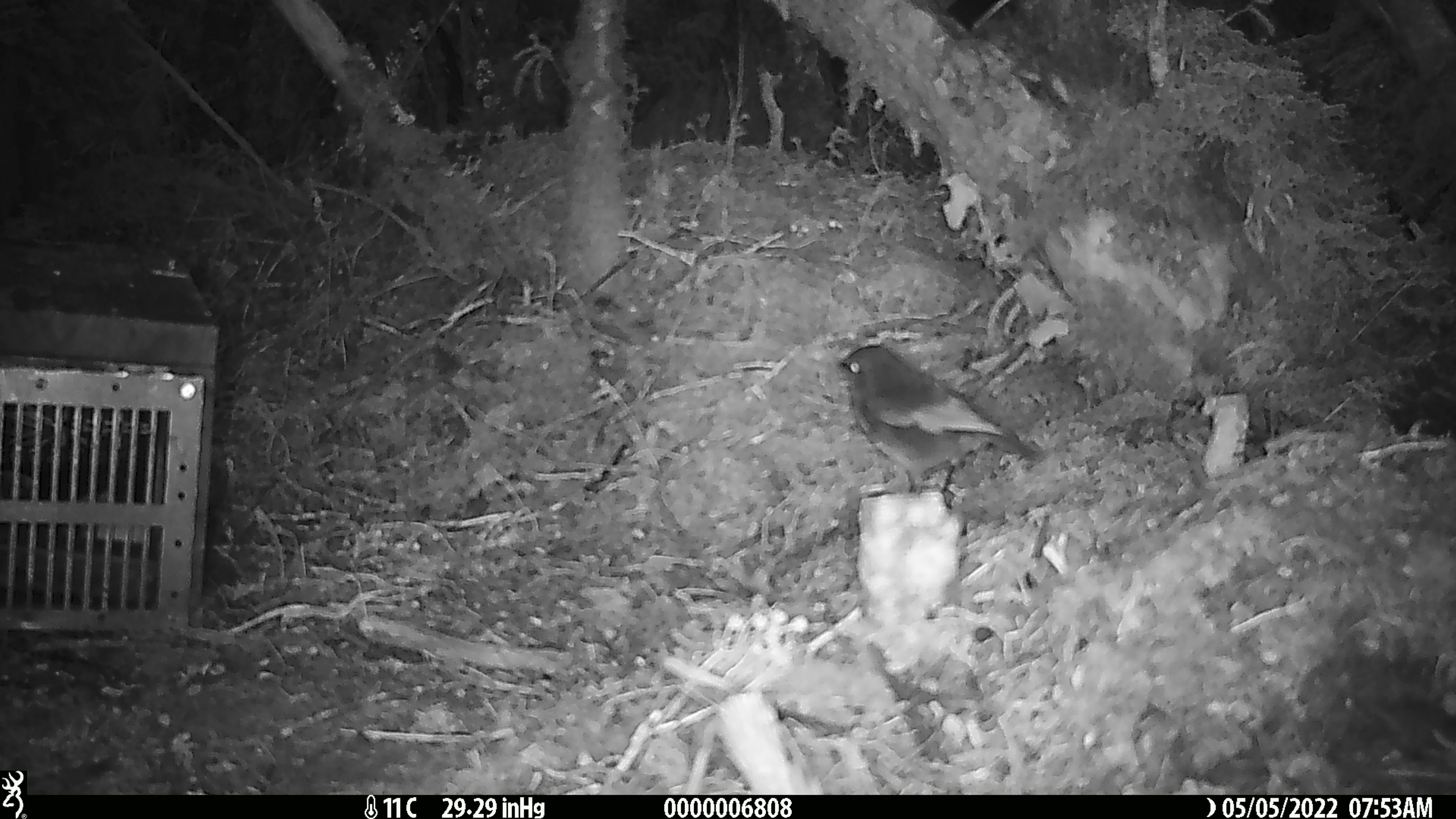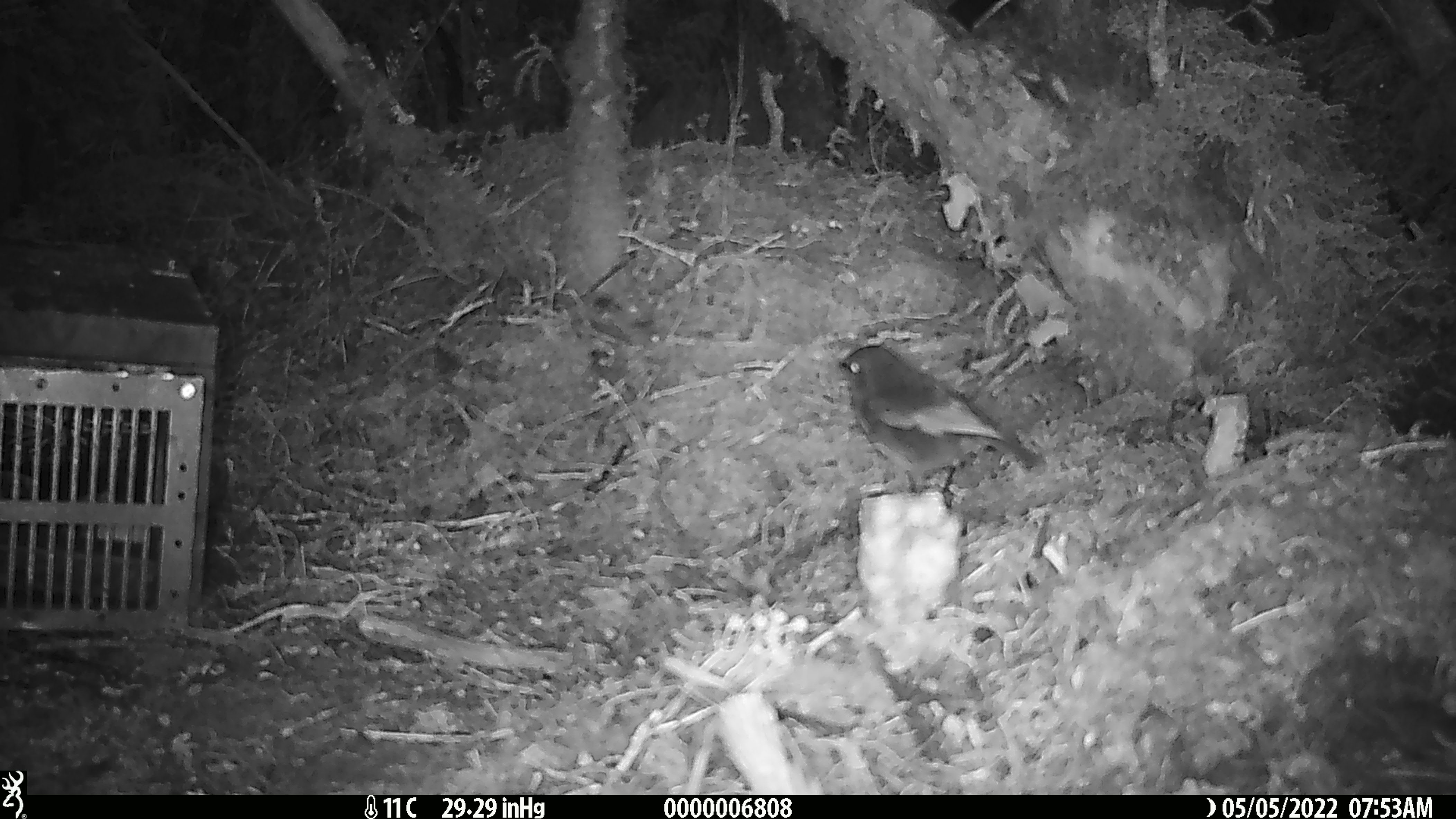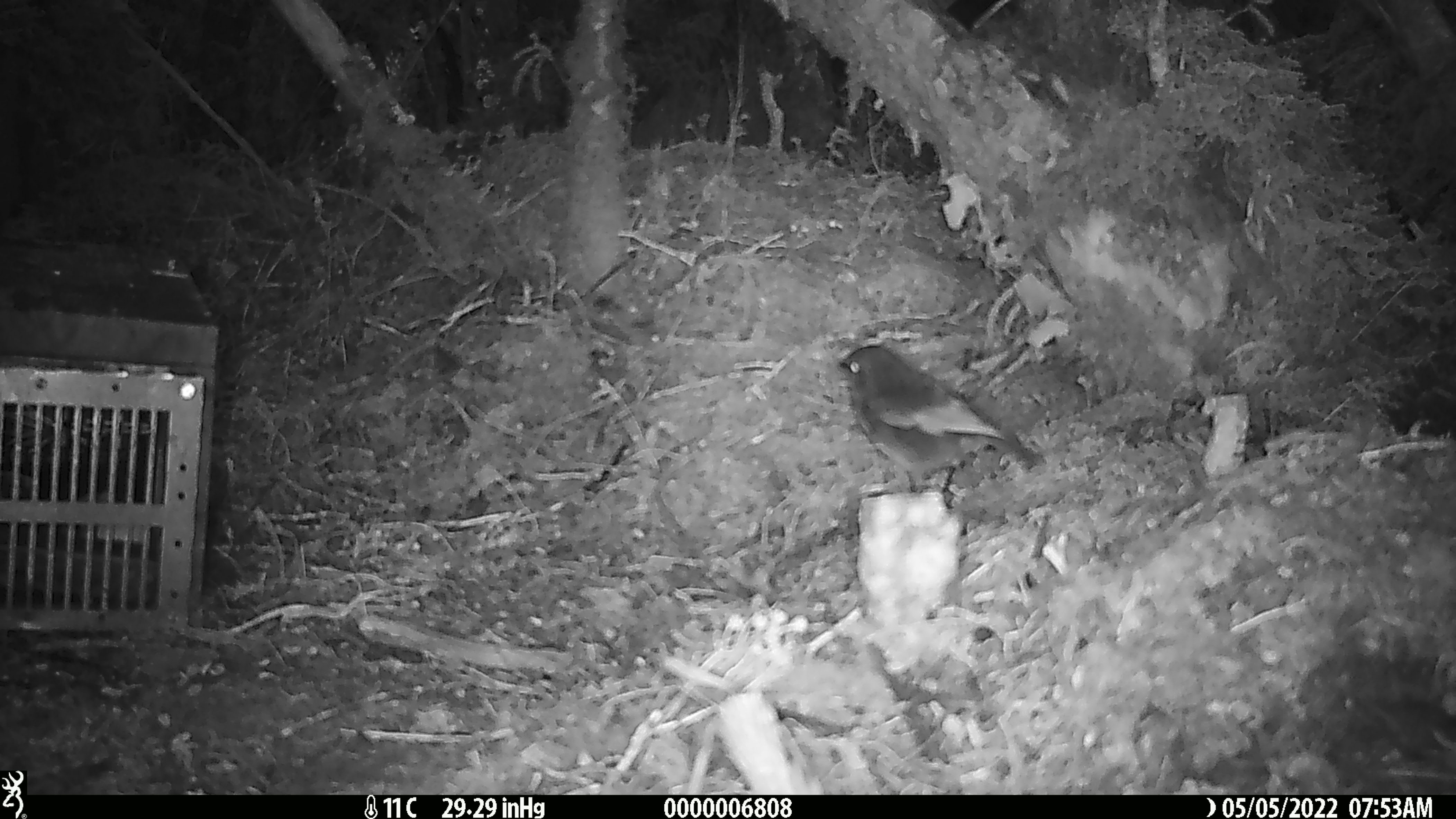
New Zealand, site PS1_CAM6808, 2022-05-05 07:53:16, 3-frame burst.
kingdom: Animalia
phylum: Chordata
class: Aves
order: Passeriformes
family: Petroicidae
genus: Petroica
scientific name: Petroica australis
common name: new zealand robin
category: robin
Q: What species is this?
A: Robin (new zealand robin) (Petroica australis).